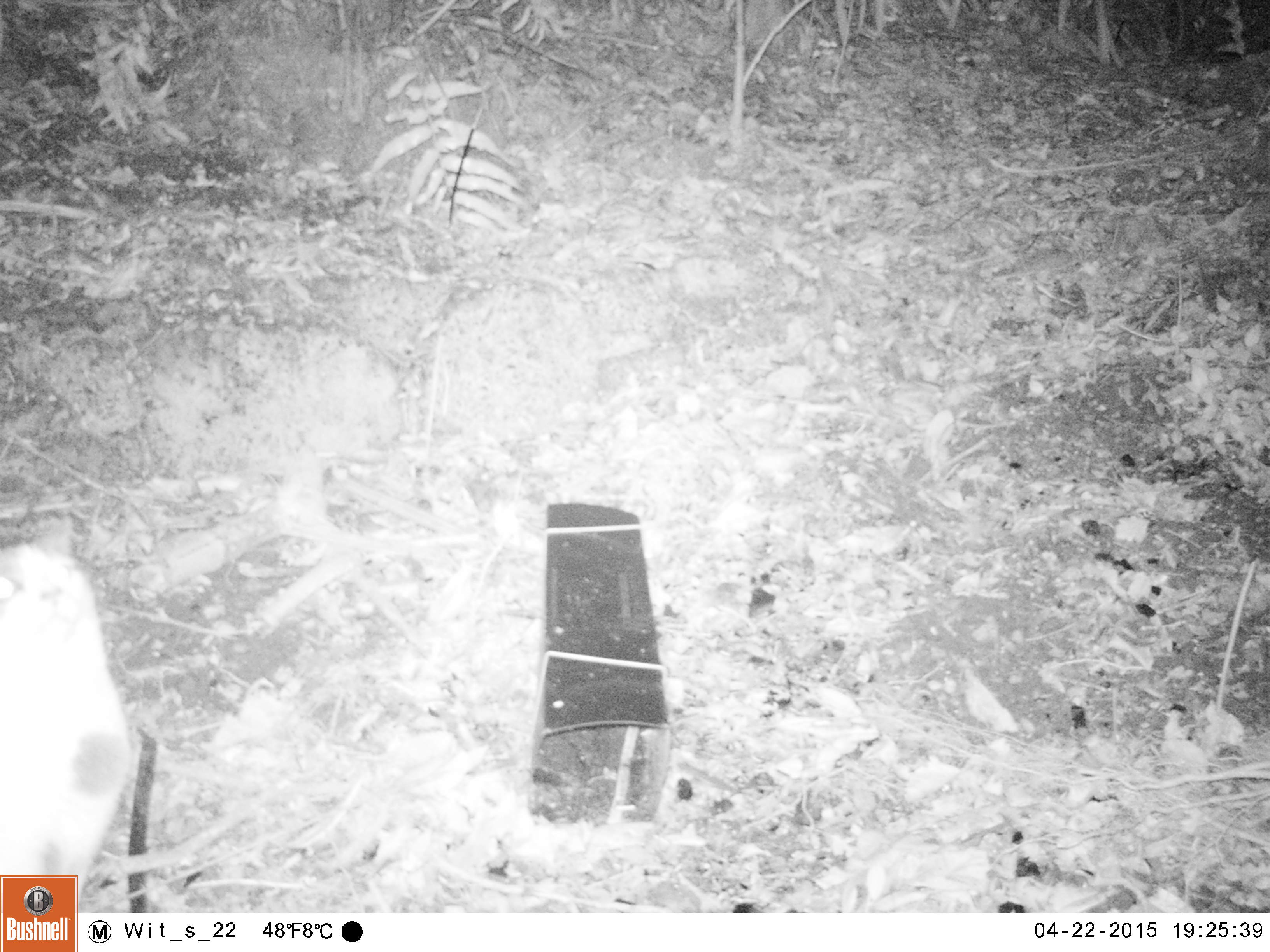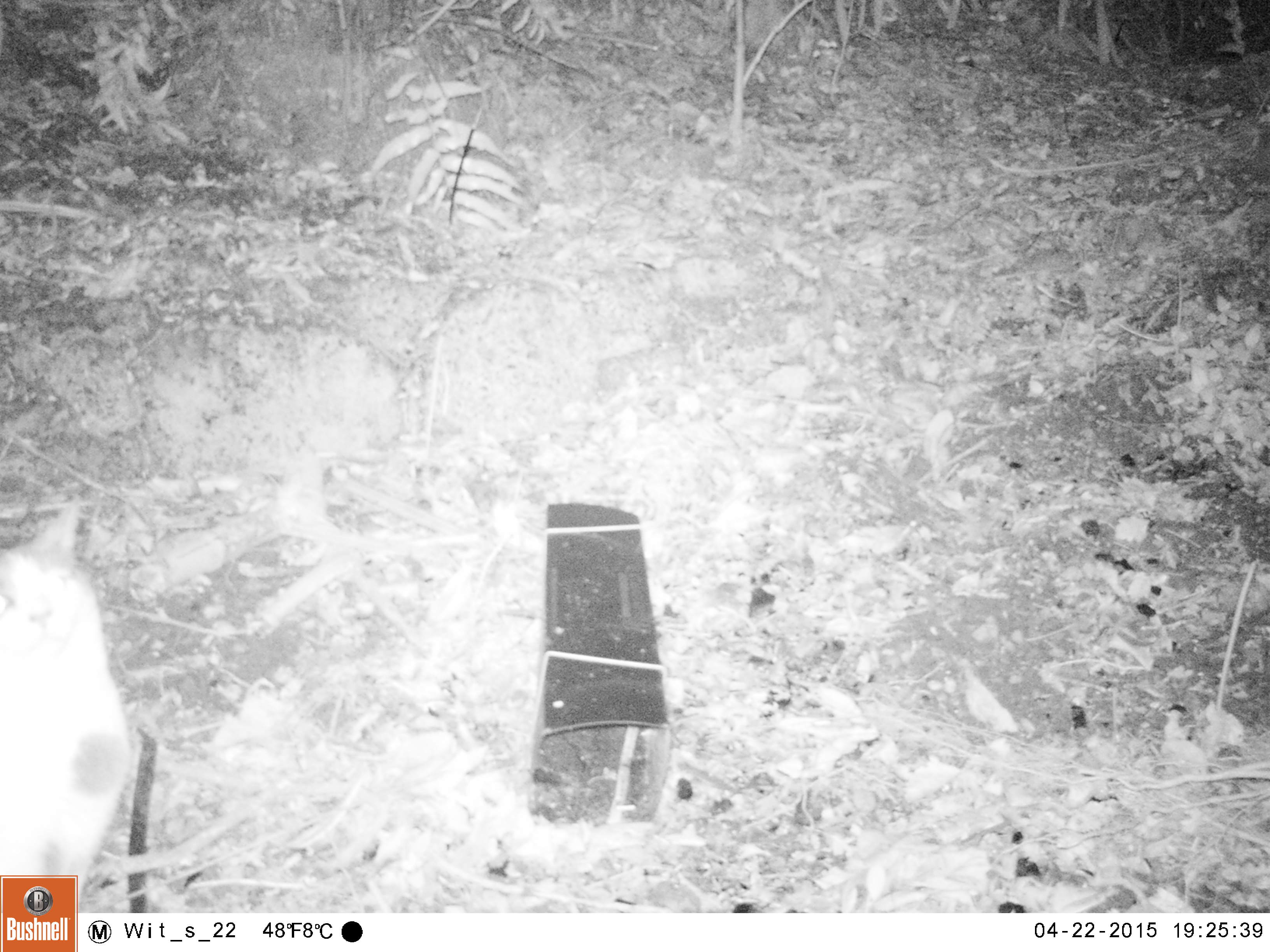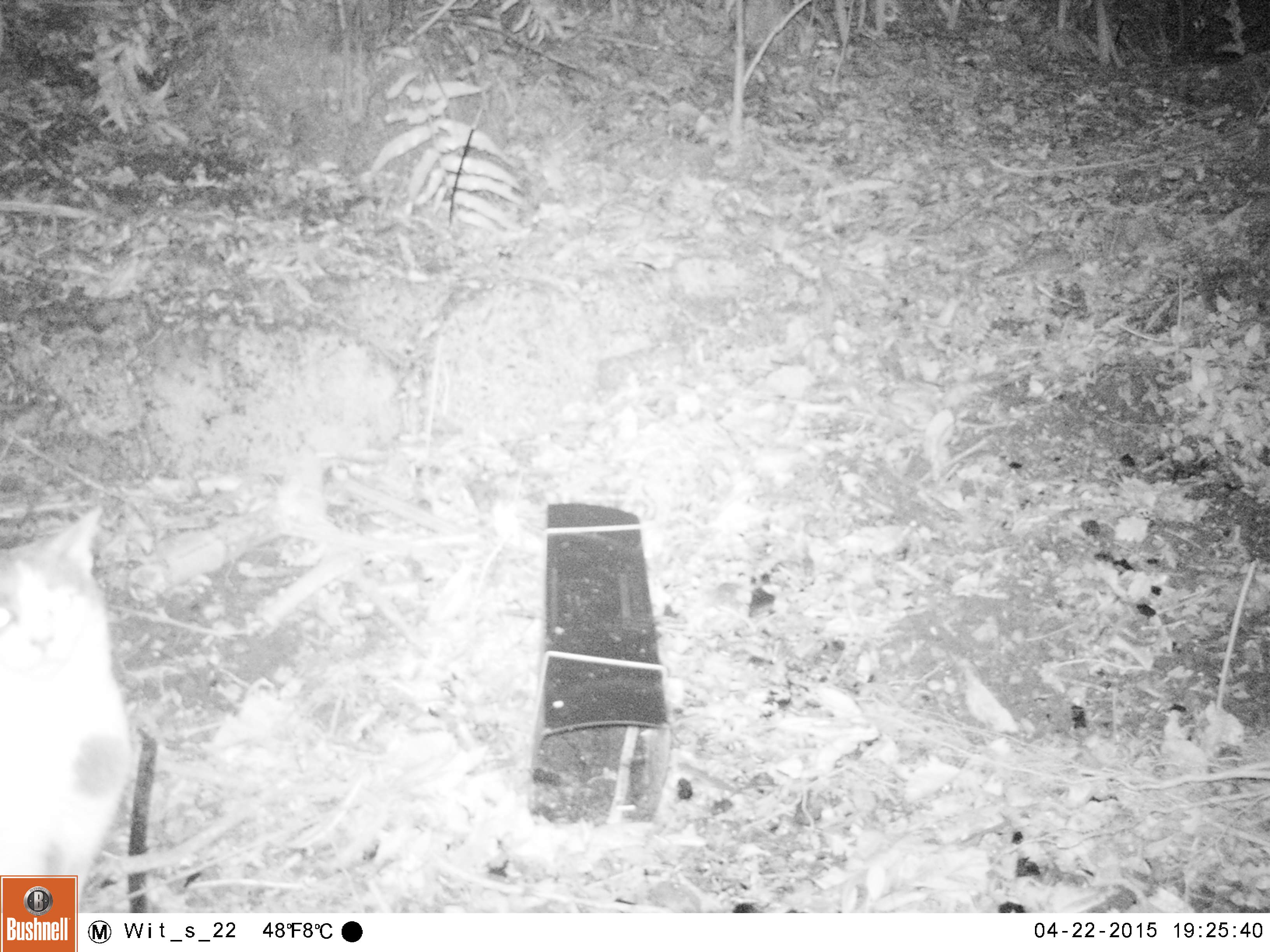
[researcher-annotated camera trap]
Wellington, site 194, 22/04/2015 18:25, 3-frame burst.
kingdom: Animalia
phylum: Chordata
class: Mammalia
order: Carnivora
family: Felidae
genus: Felis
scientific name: Felis catus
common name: cat